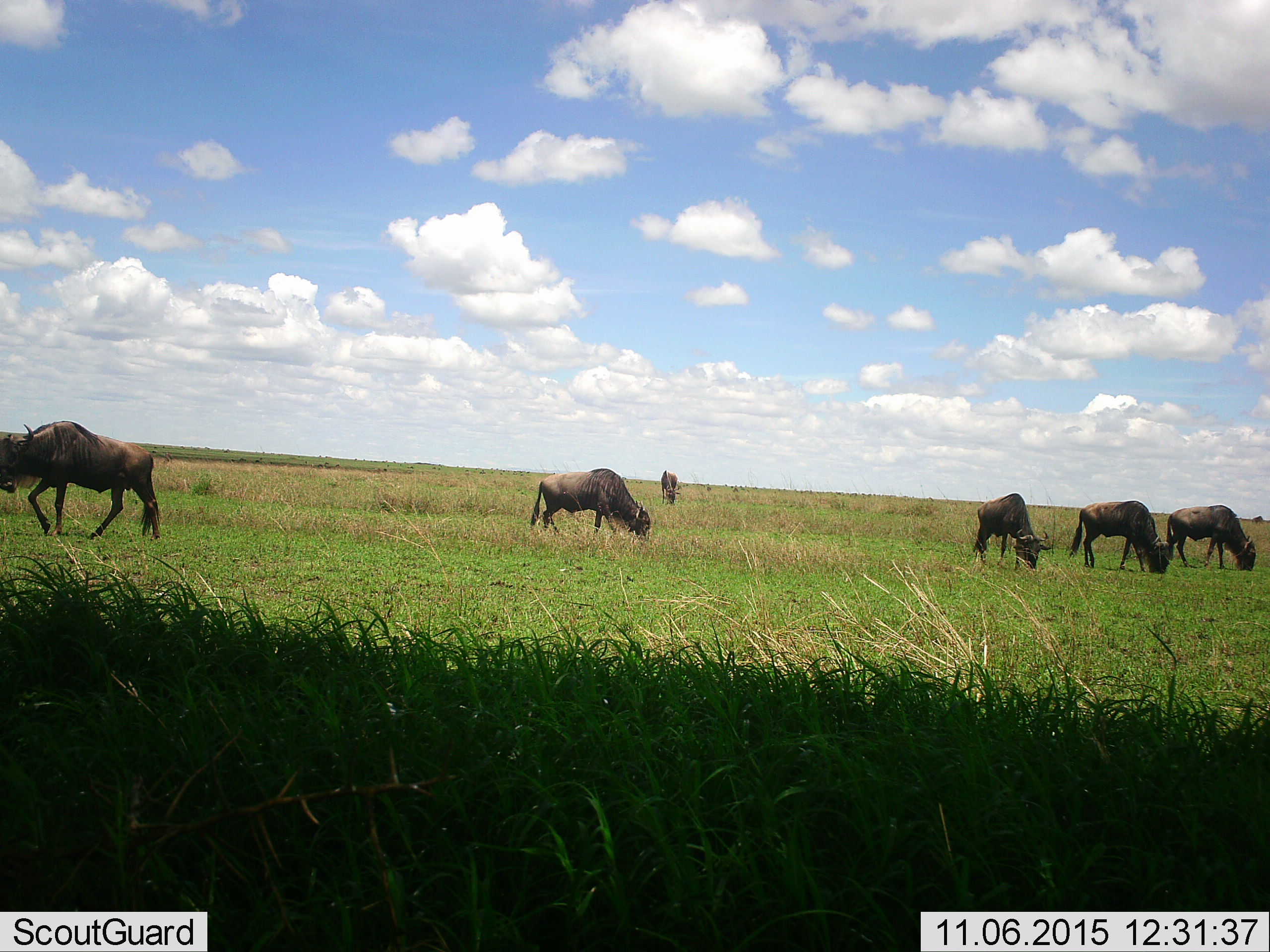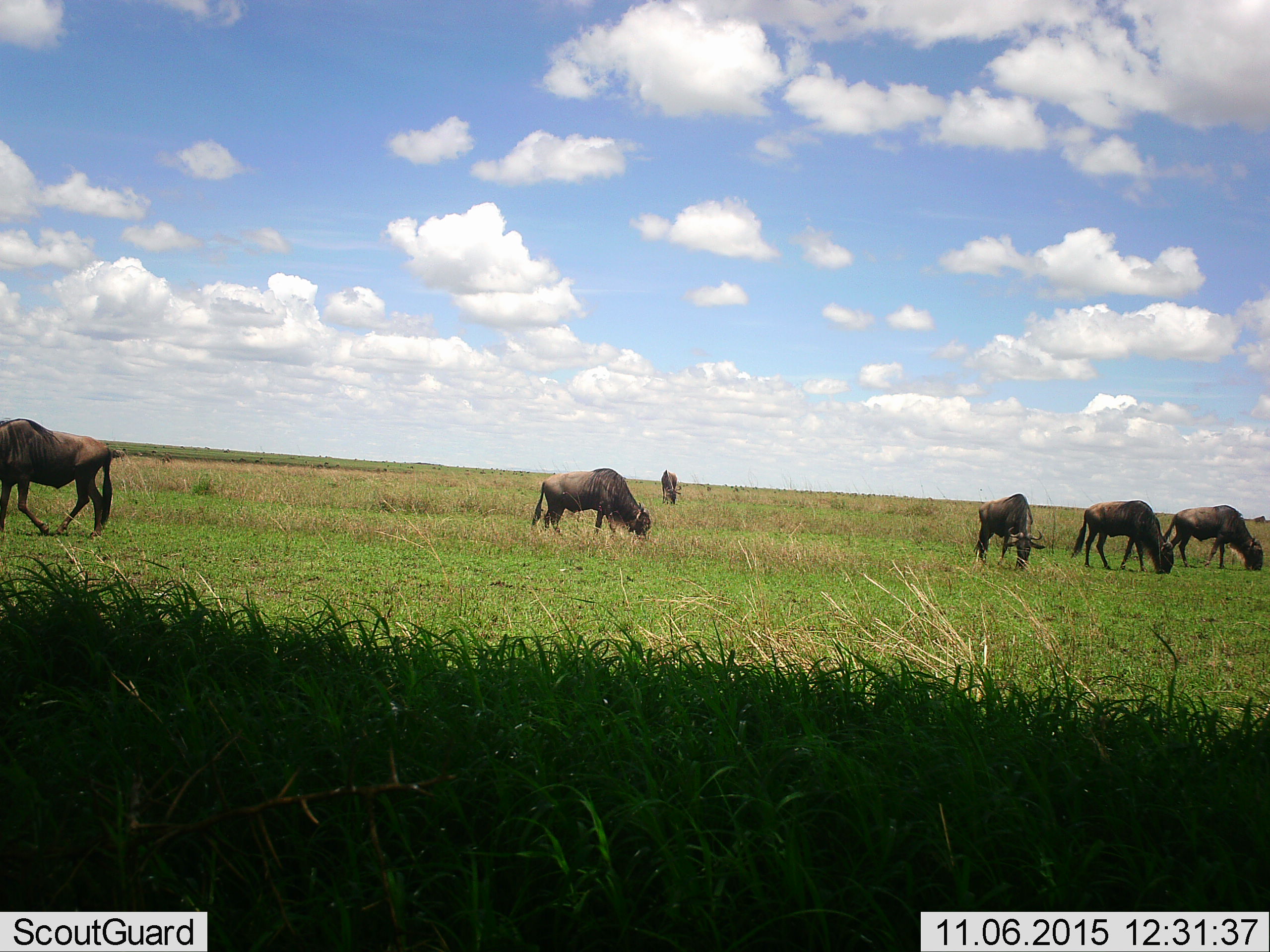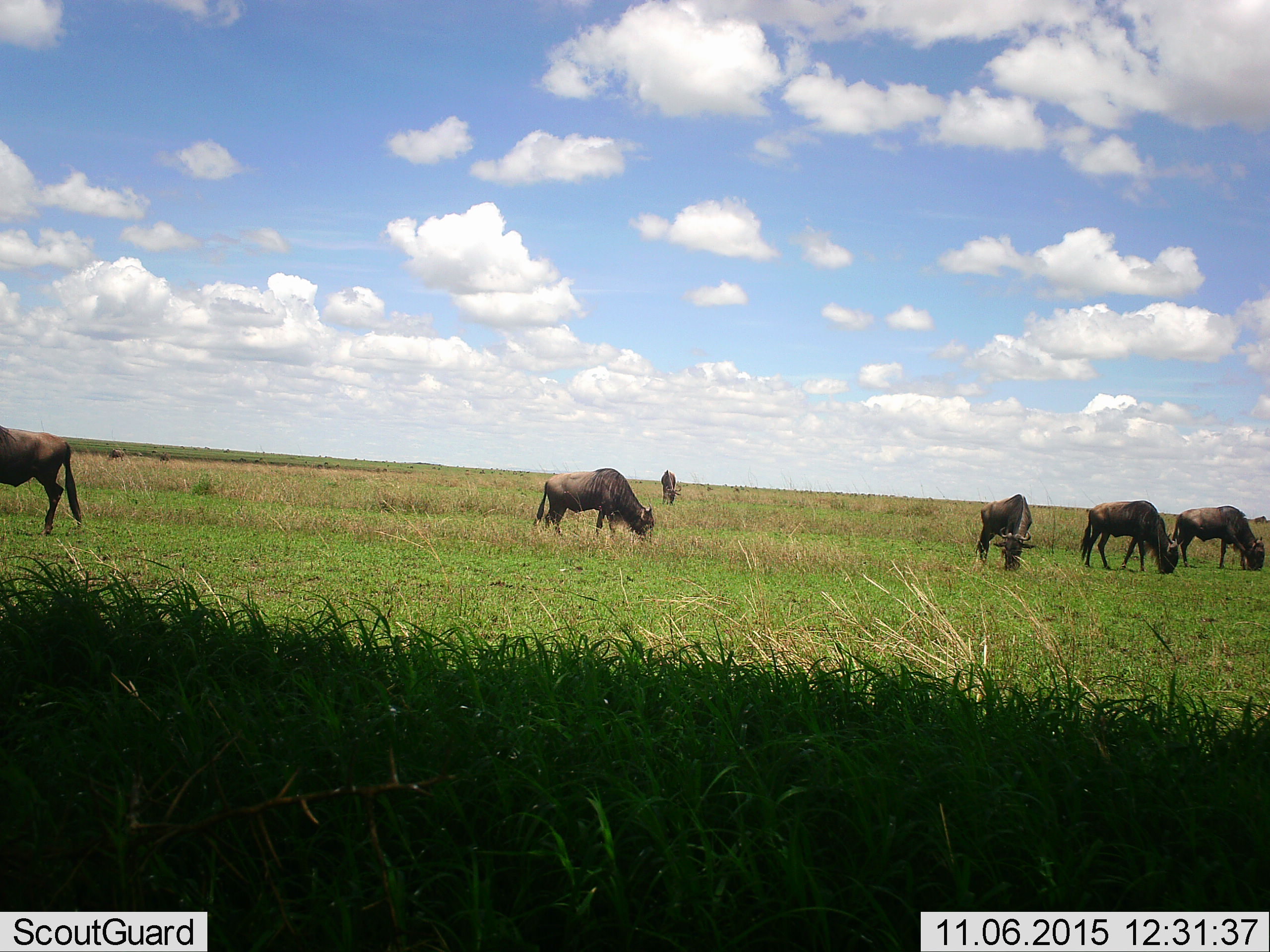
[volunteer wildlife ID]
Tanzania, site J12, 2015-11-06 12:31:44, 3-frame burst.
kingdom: Animalia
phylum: Chordata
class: Mammalia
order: Artiodactyla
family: Bovidae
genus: Connochaetes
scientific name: Connochaetes taurinus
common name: blue wildebeest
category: wildebeest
Wildebeest (blue wildebeest) (Connochaetes taurinus), count 6. Behavior (volunteer vote fractions): standing 50%, resting 0%, moving 50%, interacting 0%. Young present (vote fraction): 0%. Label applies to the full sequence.